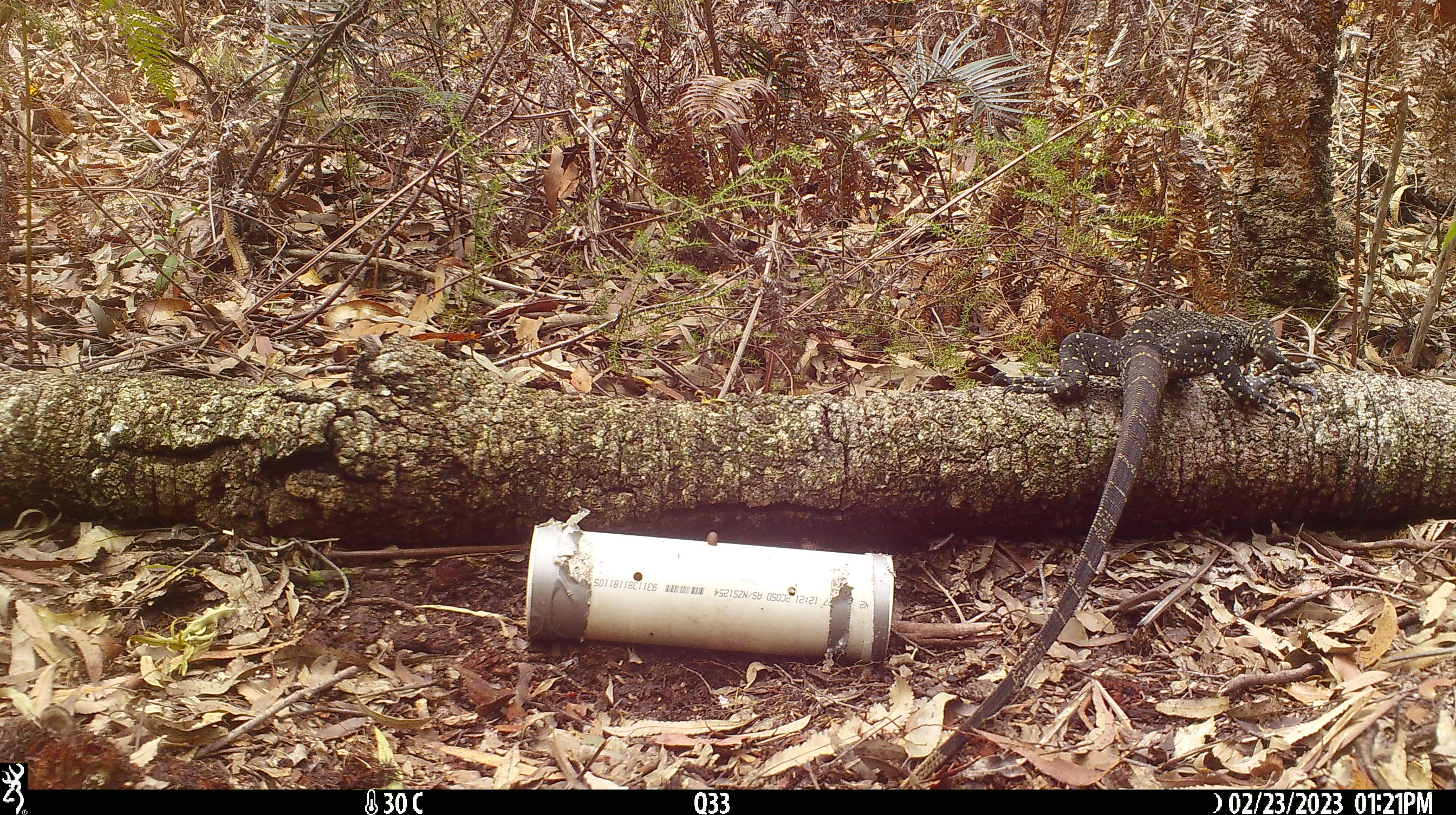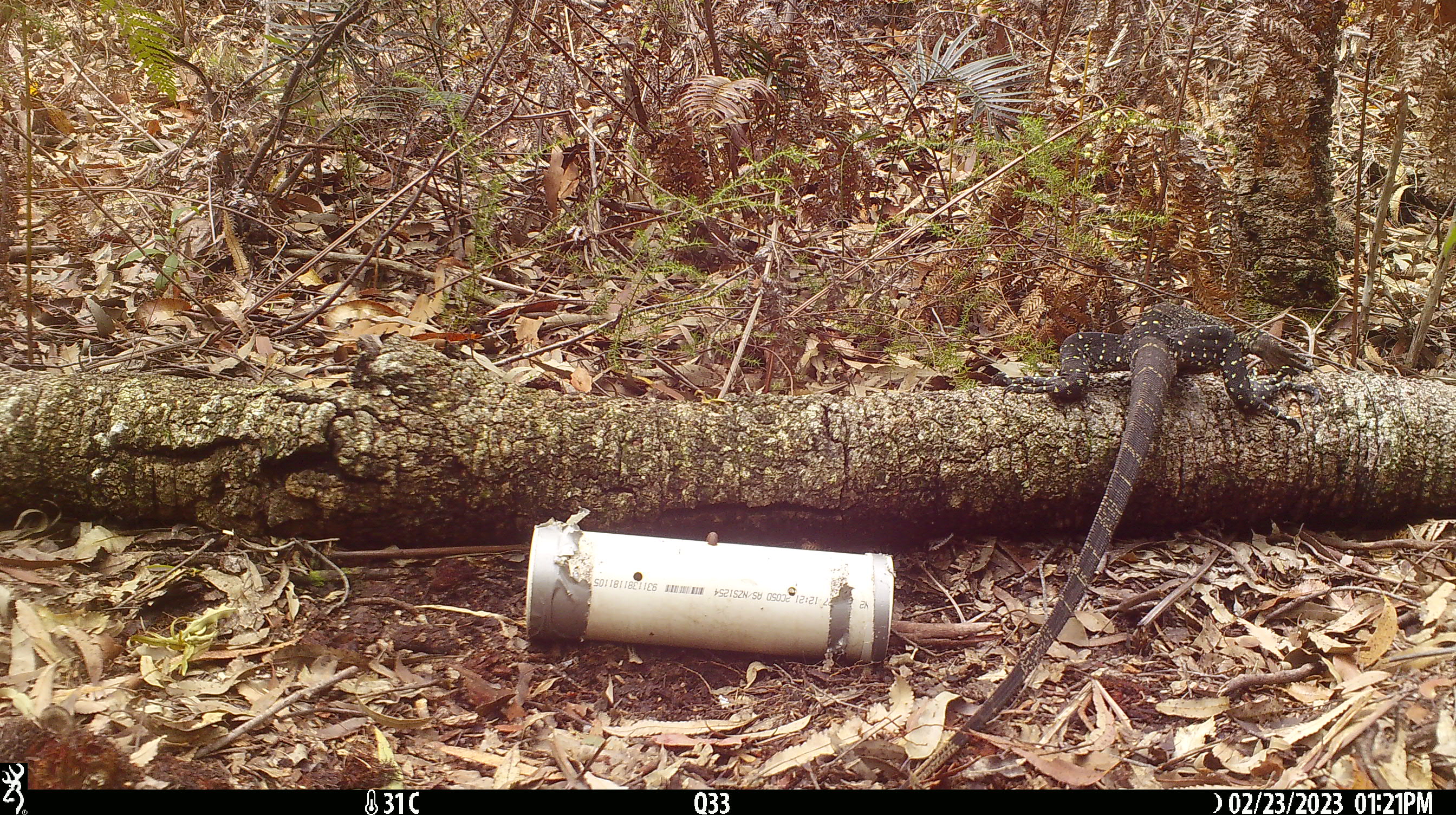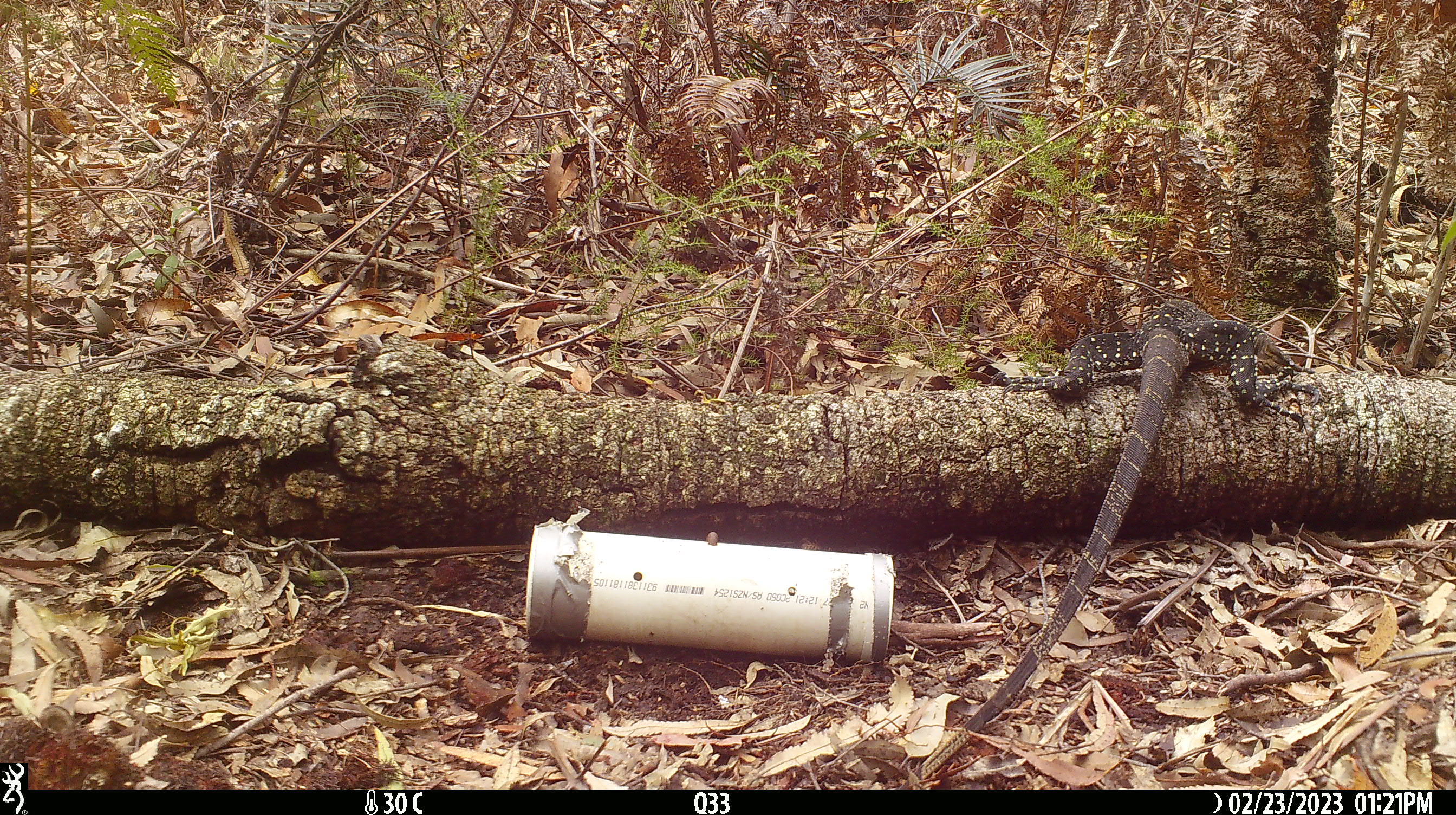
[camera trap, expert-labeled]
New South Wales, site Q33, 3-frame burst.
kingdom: Animalia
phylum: Chordata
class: Reptilia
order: Squamata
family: Varanidae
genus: Varanus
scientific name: Varanus varius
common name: lace monitor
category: goanna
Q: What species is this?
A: Goanna (lace monitor) (Varanus varius).